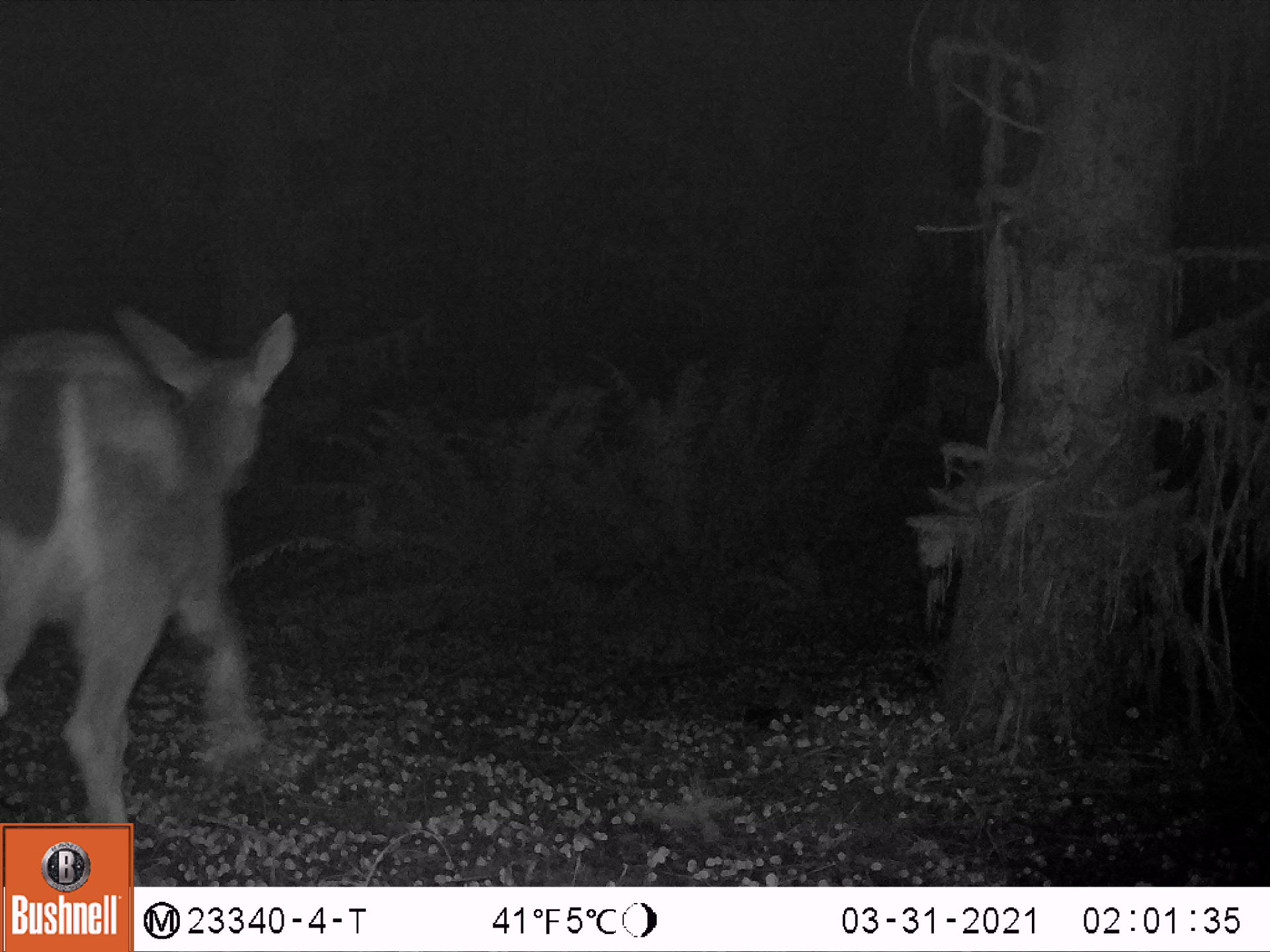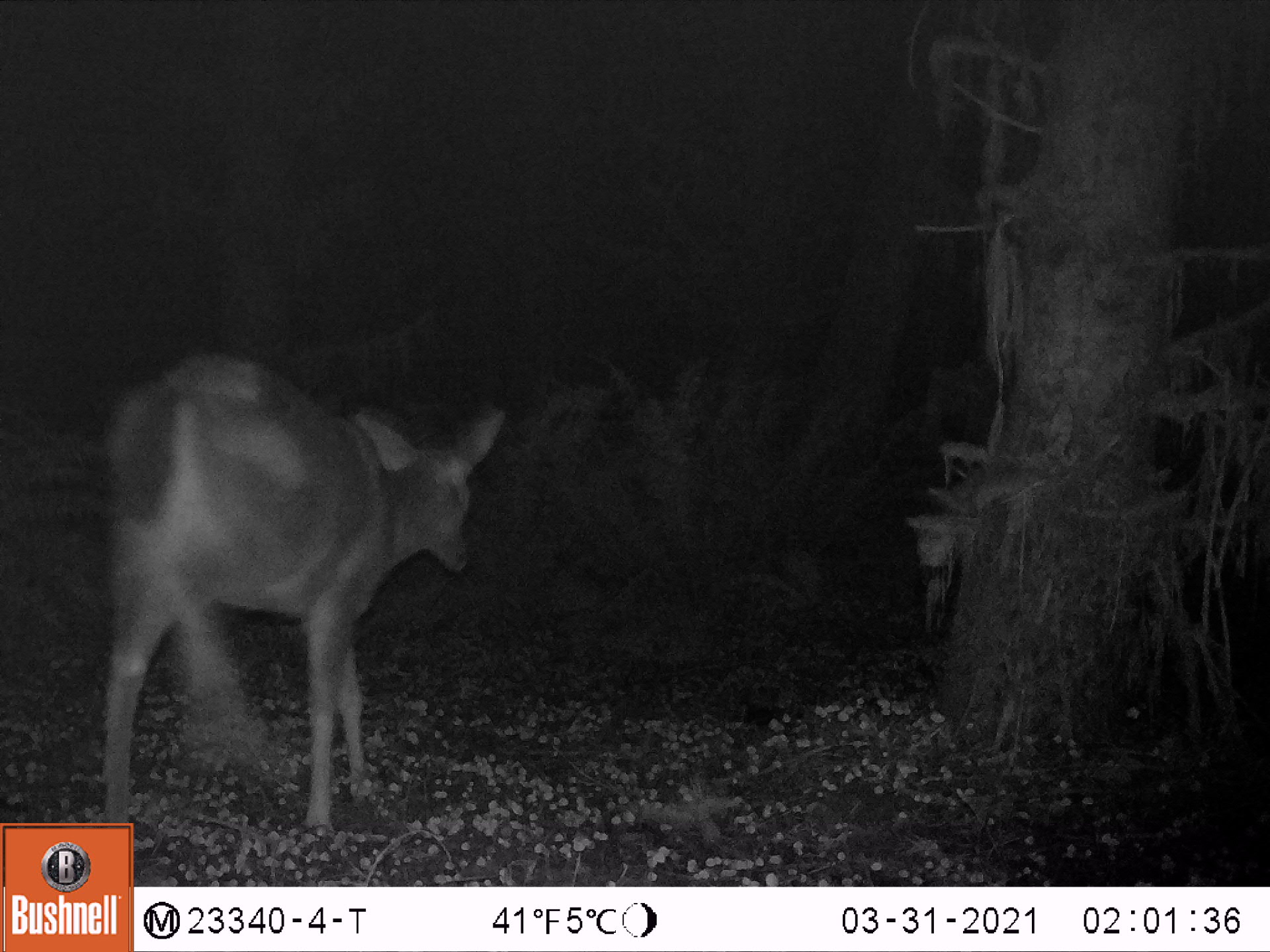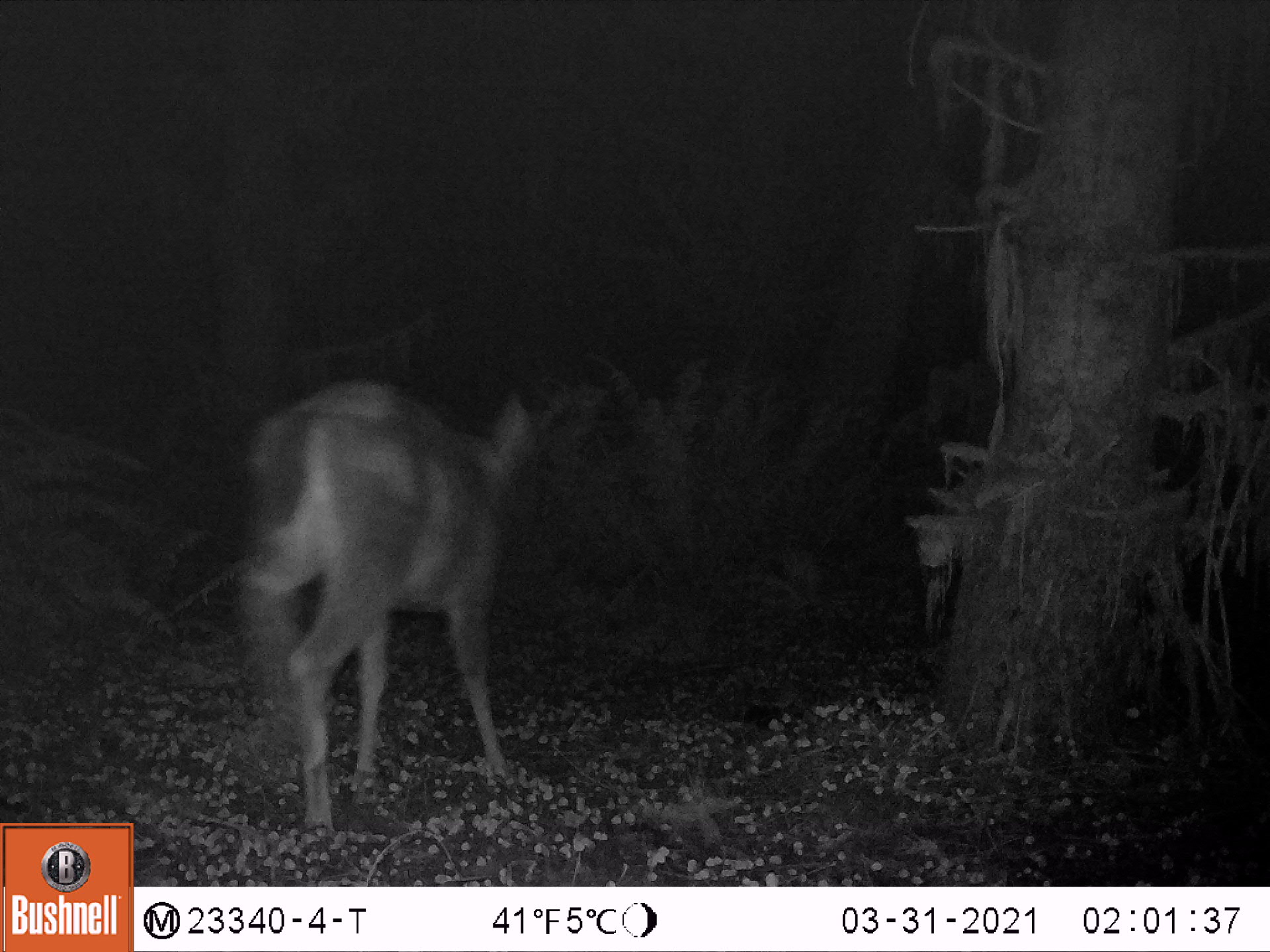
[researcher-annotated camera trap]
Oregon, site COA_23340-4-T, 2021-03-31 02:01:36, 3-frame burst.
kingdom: Animalia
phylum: Chordata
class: Mammalia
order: Artiodactyla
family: Cervidae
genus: Odocoileus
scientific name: Odocoileus hemionus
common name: black-tailed deer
Black-tailed deer (Odocoileus hemionus).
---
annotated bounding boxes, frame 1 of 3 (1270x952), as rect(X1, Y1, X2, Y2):
black-tailed deer: rect(4, 294, 317, 818)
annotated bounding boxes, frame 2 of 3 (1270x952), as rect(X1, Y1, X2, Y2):
black-tailed deer: rect(92, 339, 513, 820)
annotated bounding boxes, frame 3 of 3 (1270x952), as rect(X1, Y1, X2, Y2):
black-tailed deer: rect(227, 371, 542, 841)